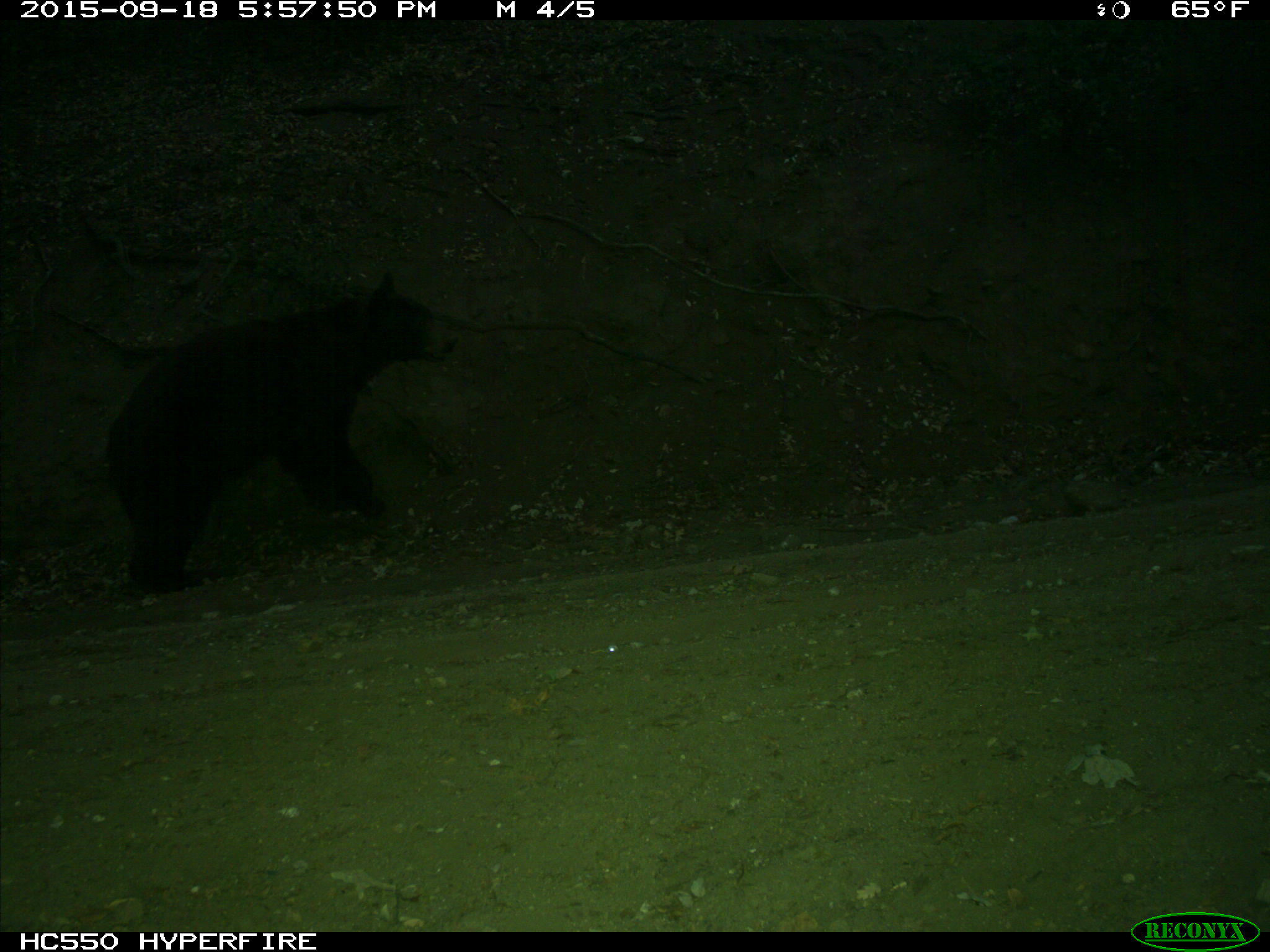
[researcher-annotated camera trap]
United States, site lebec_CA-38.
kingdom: Animalia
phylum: Chordata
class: Mammalia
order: Carnivora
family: Ursidae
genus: Ursus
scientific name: Ursus americanus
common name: american black bear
Ursus americanus (american black bear).